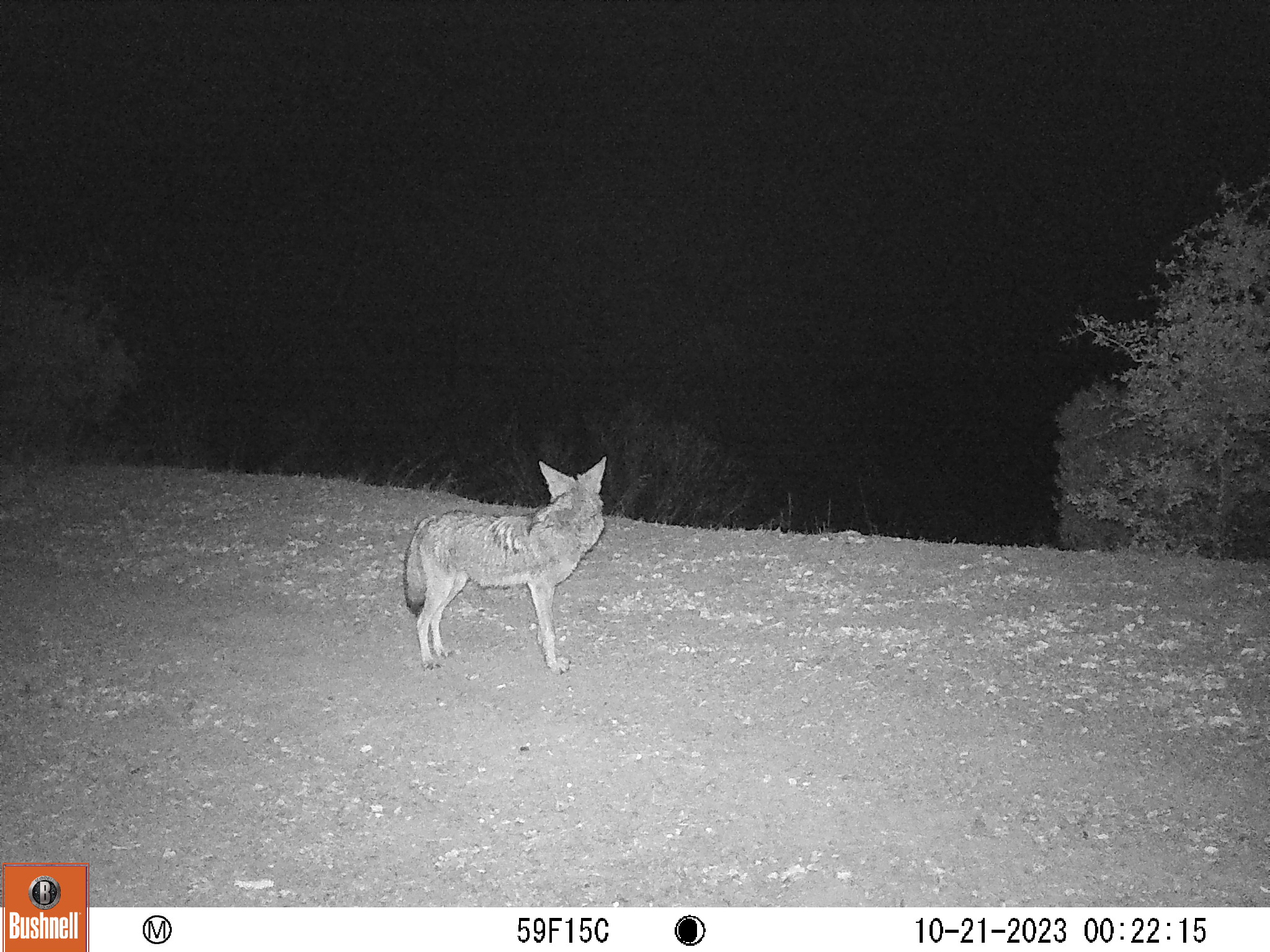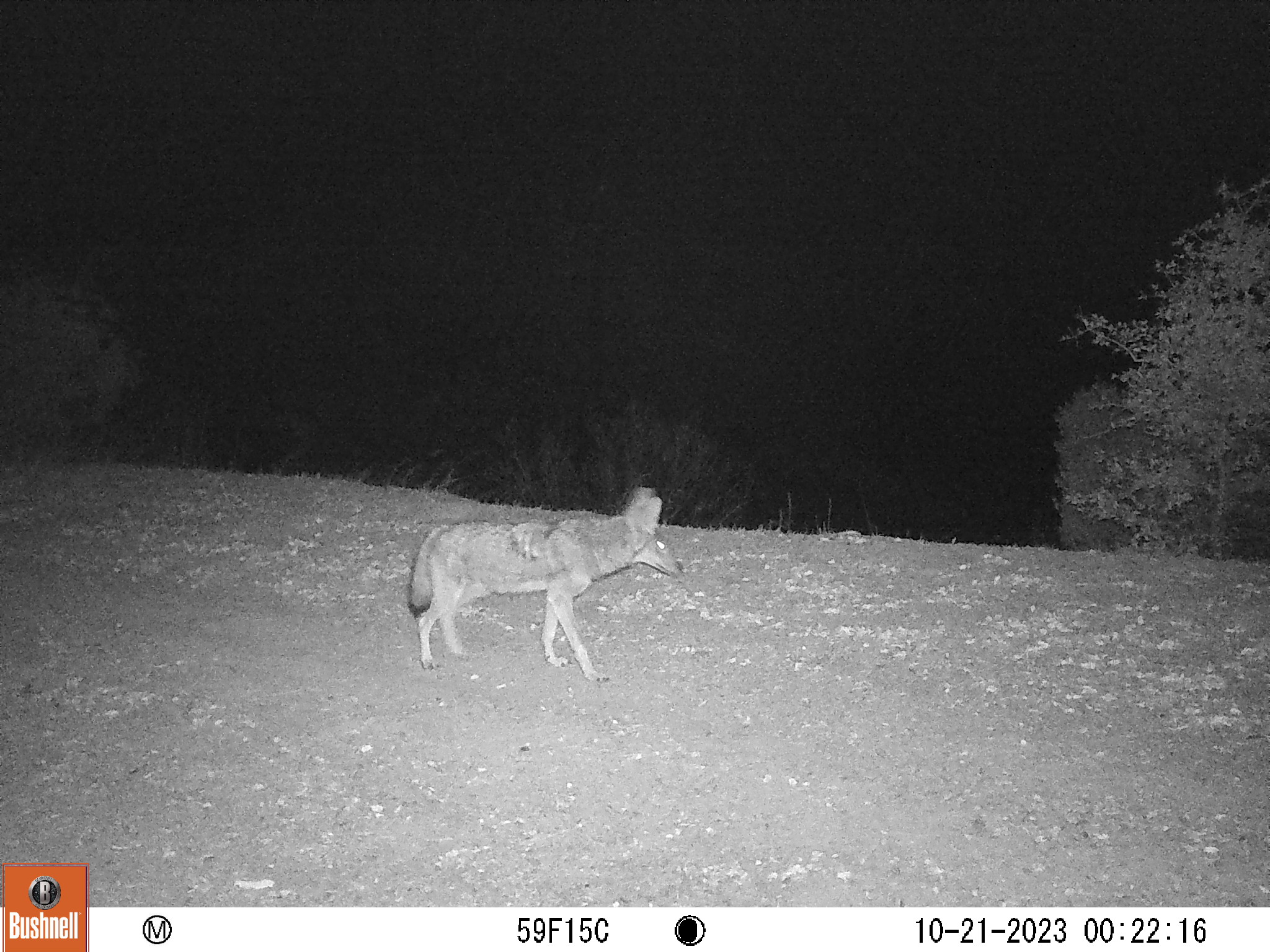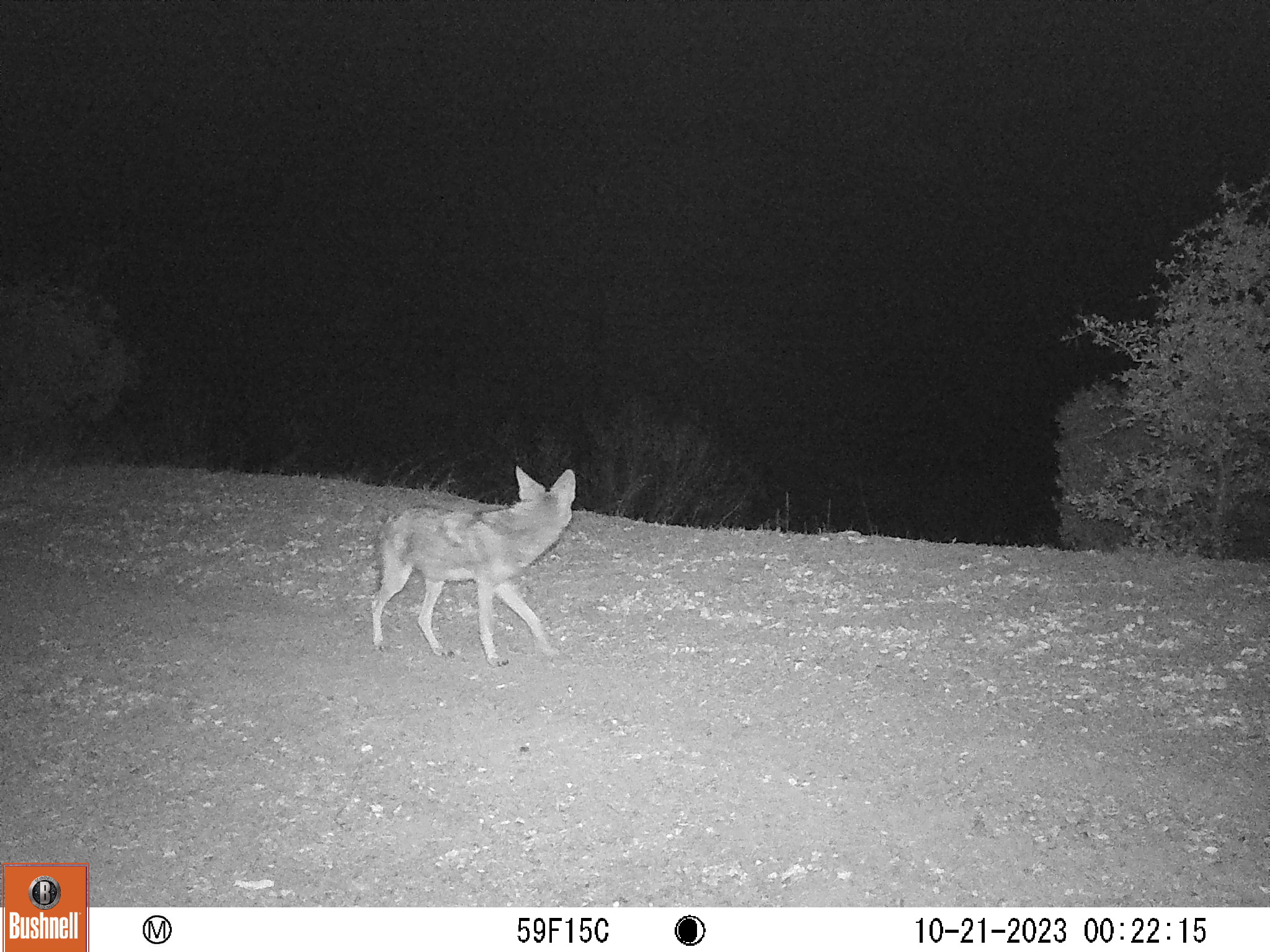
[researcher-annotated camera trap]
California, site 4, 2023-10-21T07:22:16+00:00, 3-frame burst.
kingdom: Animalia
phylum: Chordata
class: Mammalia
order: Carnivora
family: Canidae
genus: Canis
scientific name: Canis latrans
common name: coyote